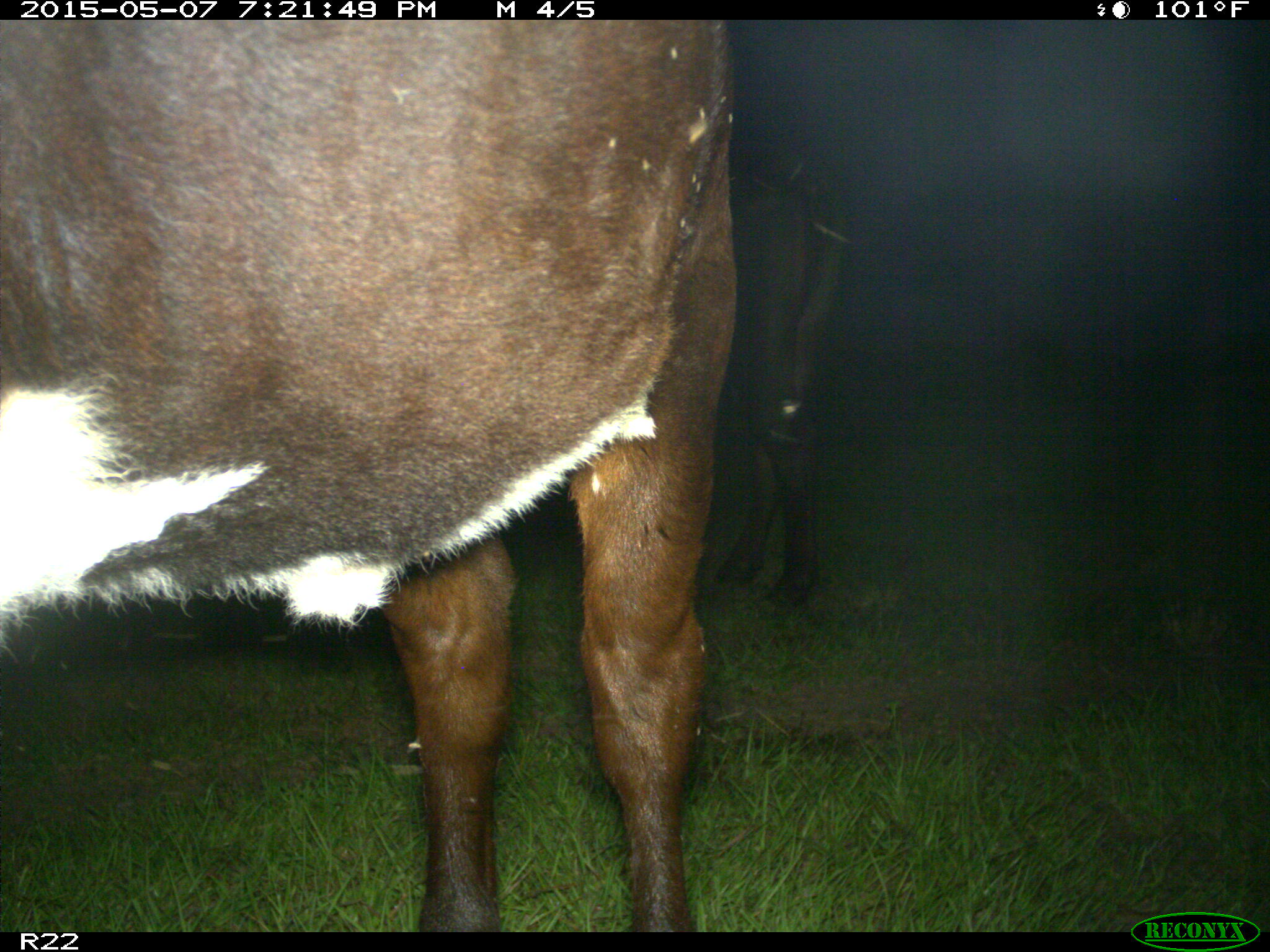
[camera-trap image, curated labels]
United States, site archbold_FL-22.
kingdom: Animalia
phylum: Chordata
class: Mammalia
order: Artiodactyla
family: Bovidae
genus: Bos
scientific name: Bos taurus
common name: domestic cow